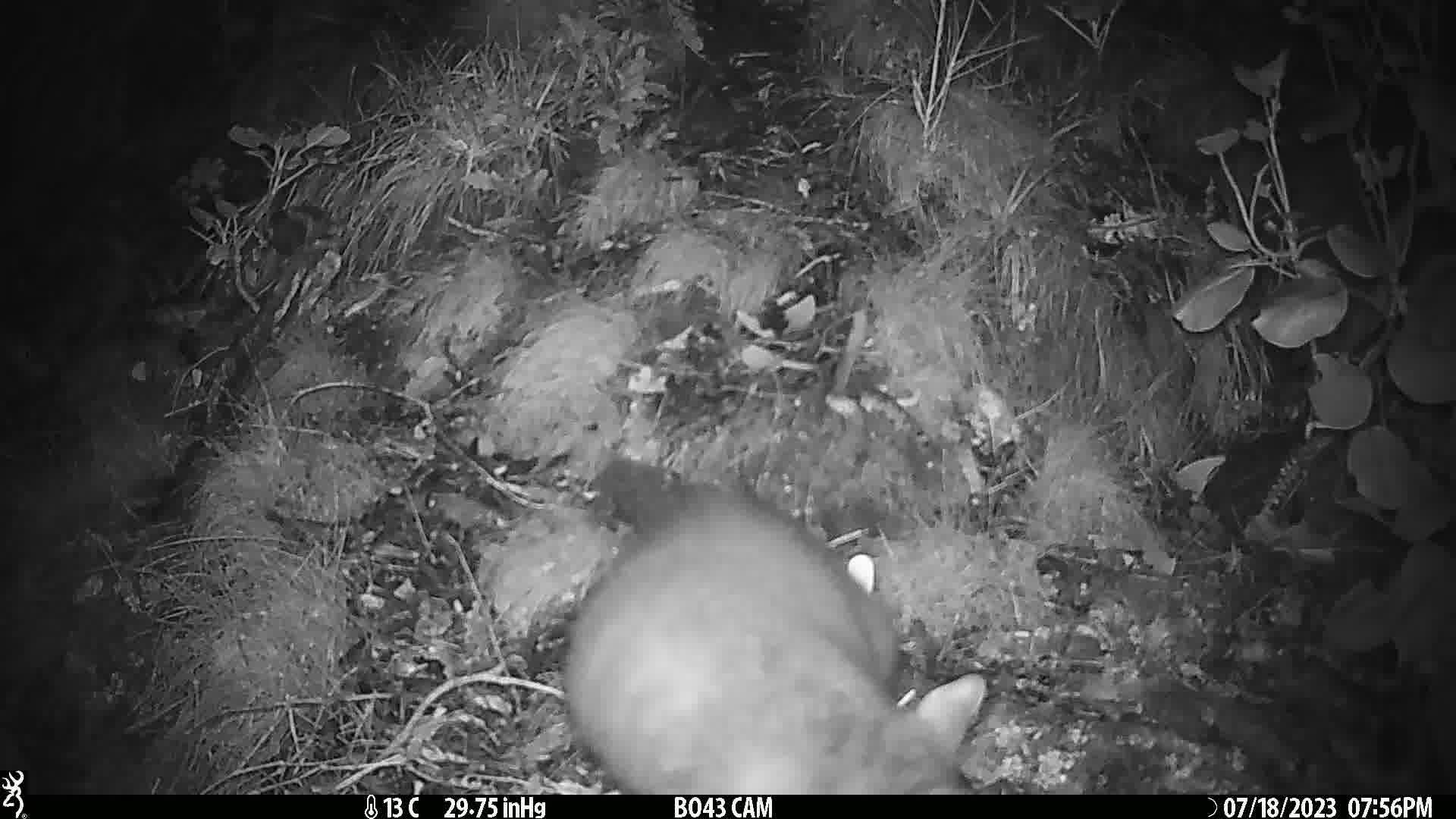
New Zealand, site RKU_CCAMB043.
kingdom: Animalia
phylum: Chordata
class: Mammalia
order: Diprotodontia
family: Phalangeridae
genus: Trichosurus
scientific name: Trichosurus vulpecula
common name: common brushtail possum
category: possum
Possum (common brushtail possum) (Trichosurus vulpecula).